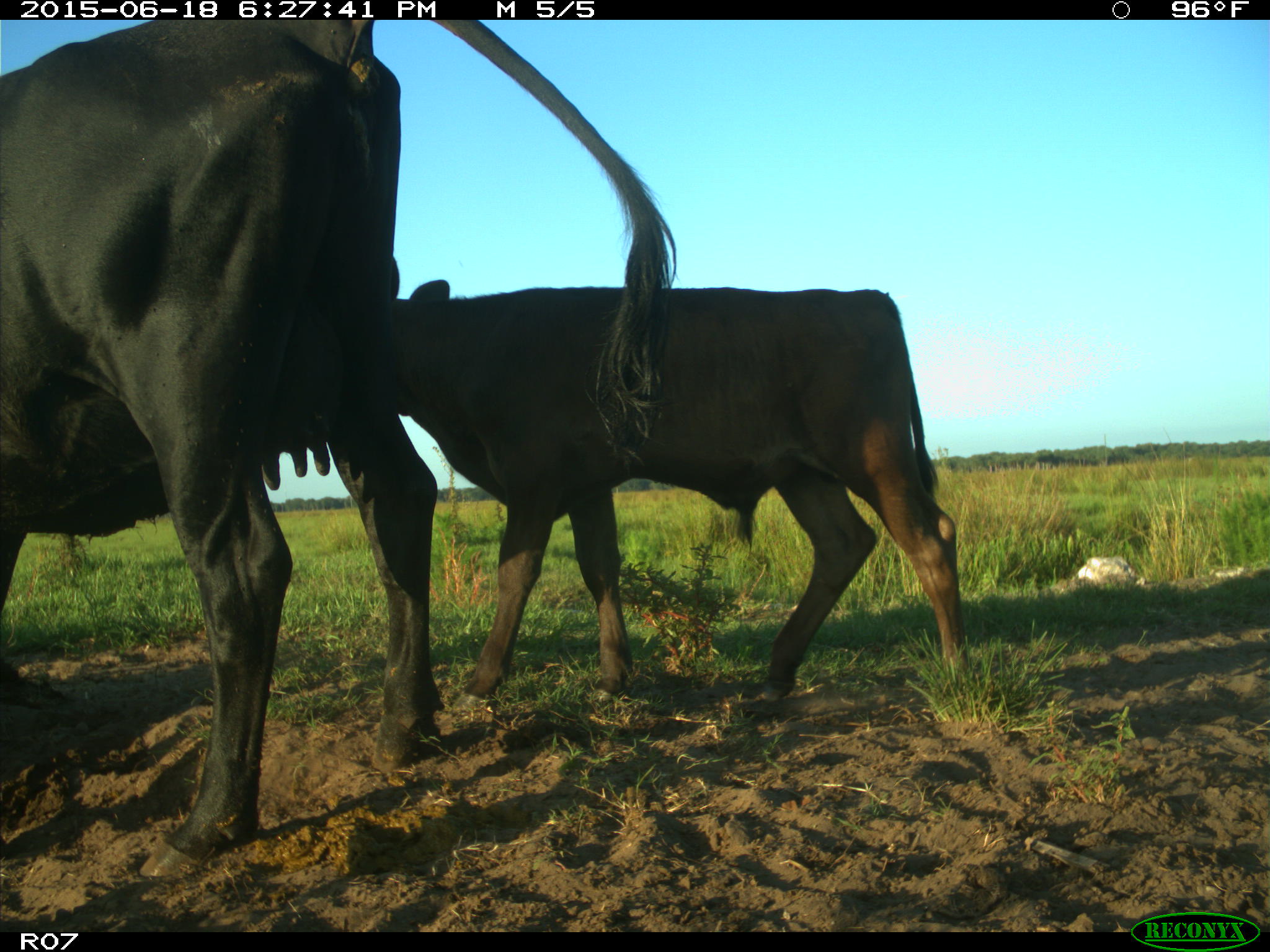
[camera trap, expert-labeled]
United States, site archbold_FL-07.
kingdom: Animalia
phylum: Chordata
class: Mammalia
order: Artiodactyla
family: Bovidae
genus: Bos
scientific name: Bos taurus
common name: domestic cow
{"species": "Bos taurus (domestic cow)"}